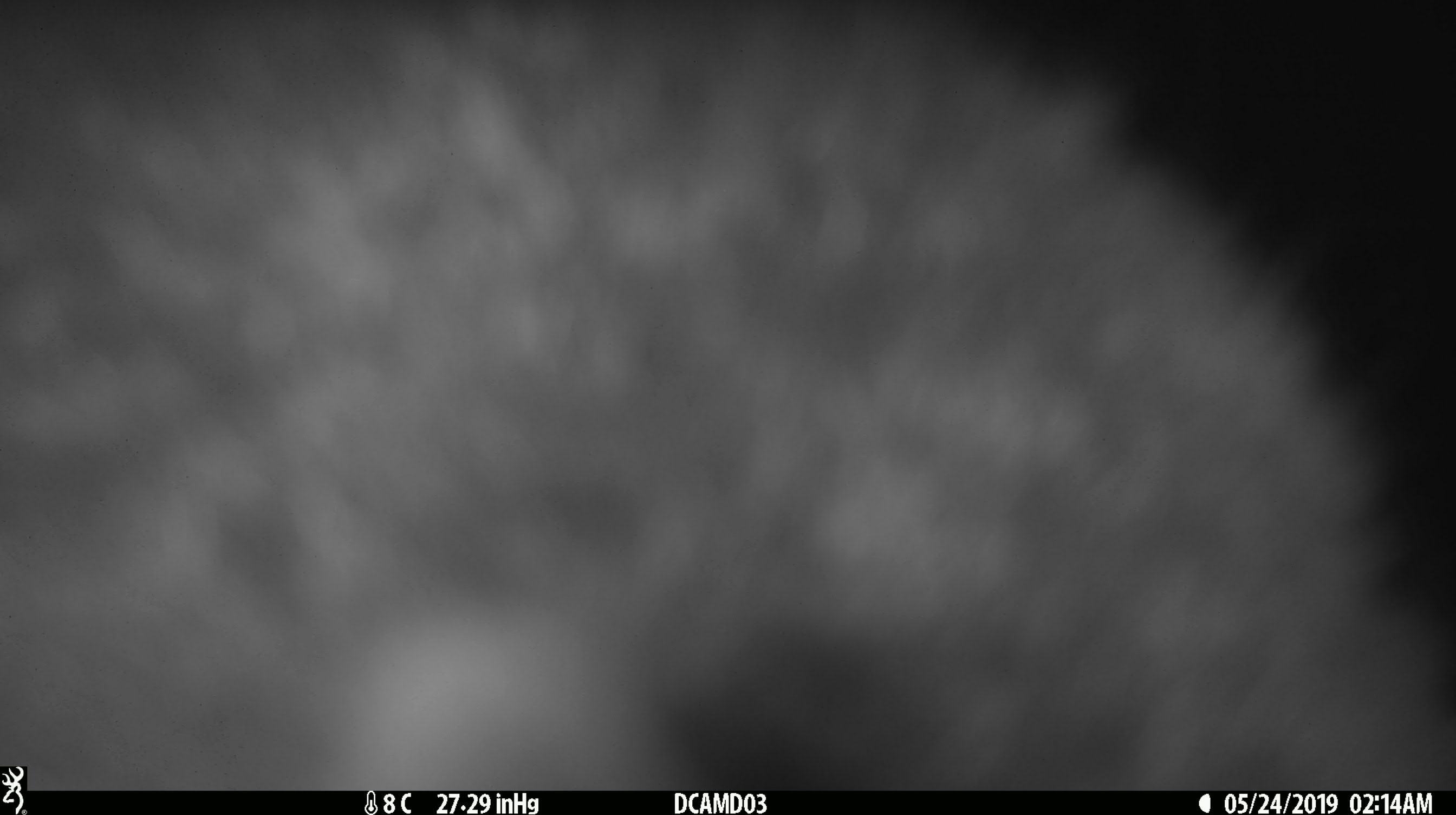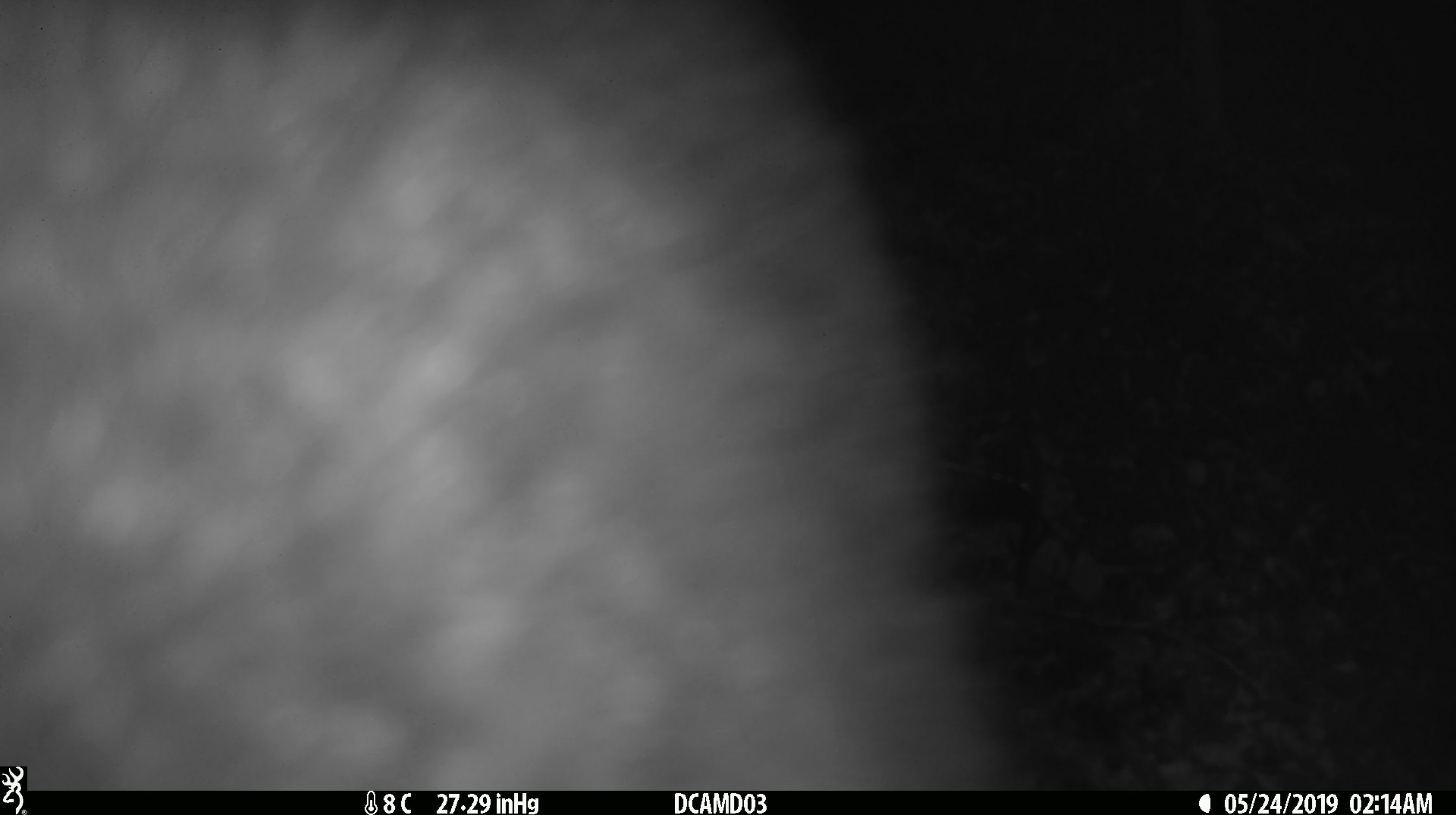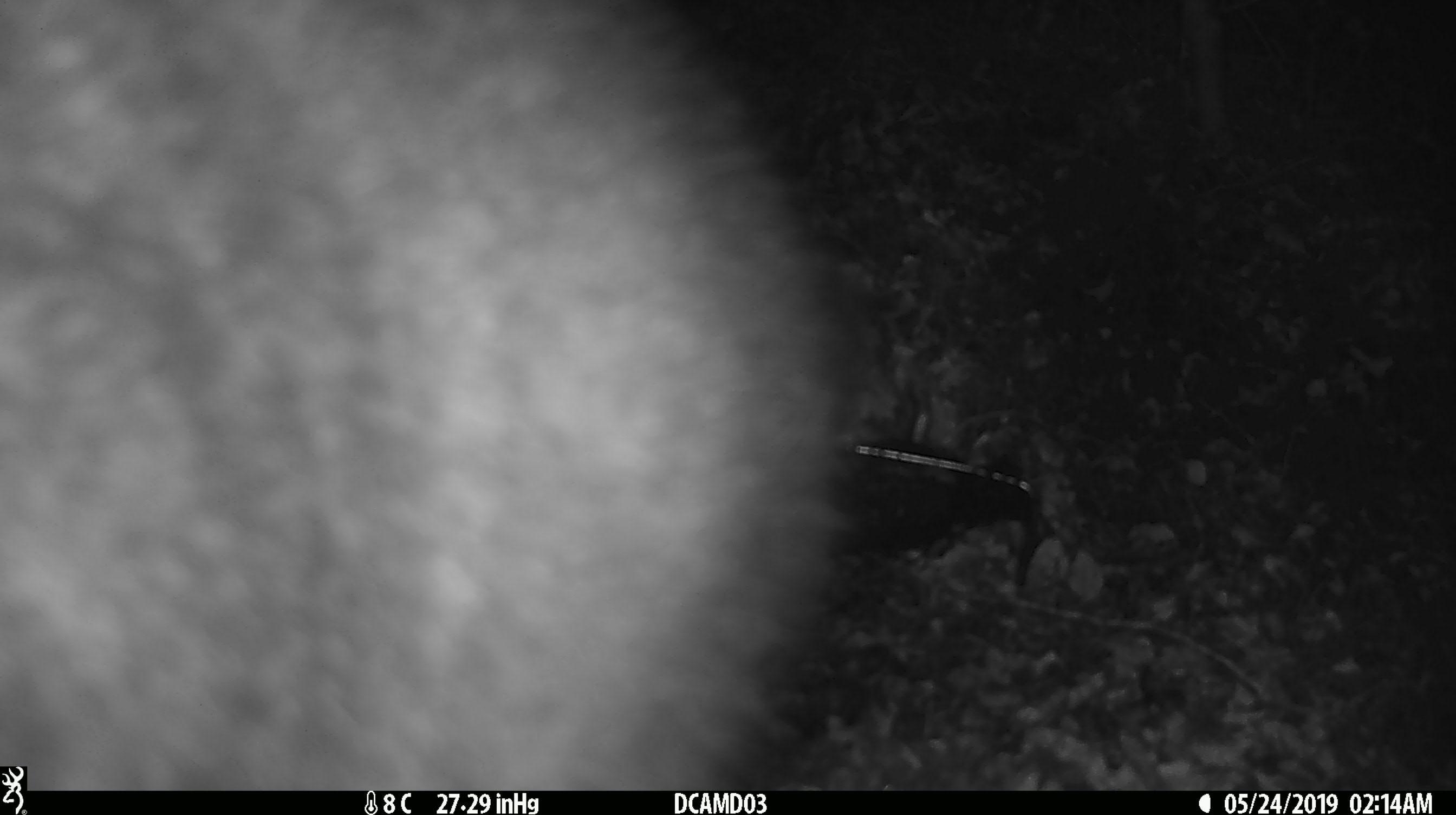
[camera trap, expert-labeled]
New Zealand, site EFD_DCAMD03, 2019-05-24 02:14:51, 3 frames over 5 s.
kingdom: Animalia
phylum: Chordata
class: Mammalia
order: Diprotodontia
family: Phalangeridae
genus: Trichosurus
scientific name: Trichosurus vulpecula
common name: common brushtail possum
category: possum